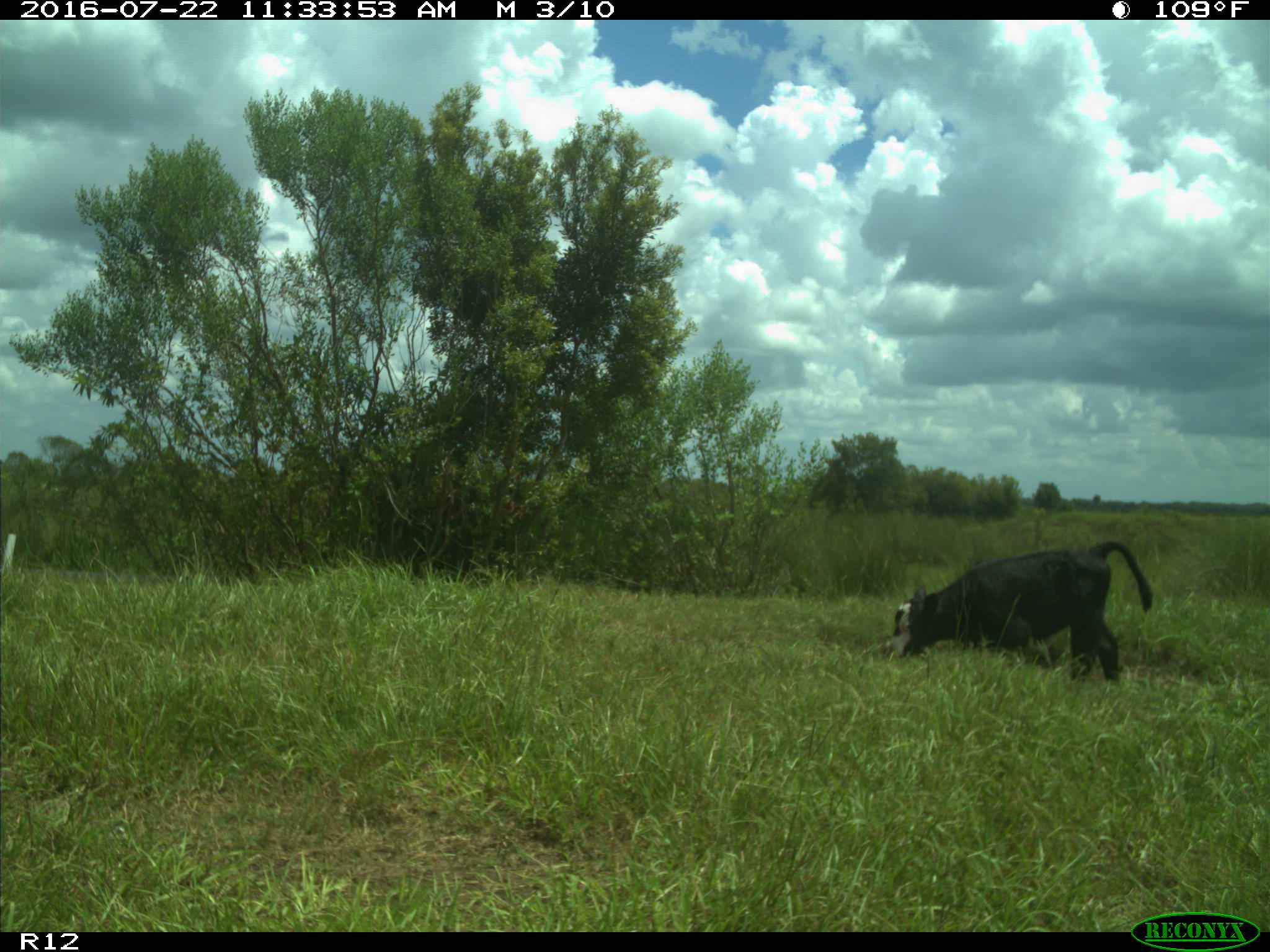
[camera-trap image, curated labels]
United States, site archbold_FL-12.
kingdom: Animalia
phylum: Chordata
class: Mammalia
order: Artiodactyla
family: Bovidae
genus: Bos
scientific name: Bos taurus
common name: domestic cow